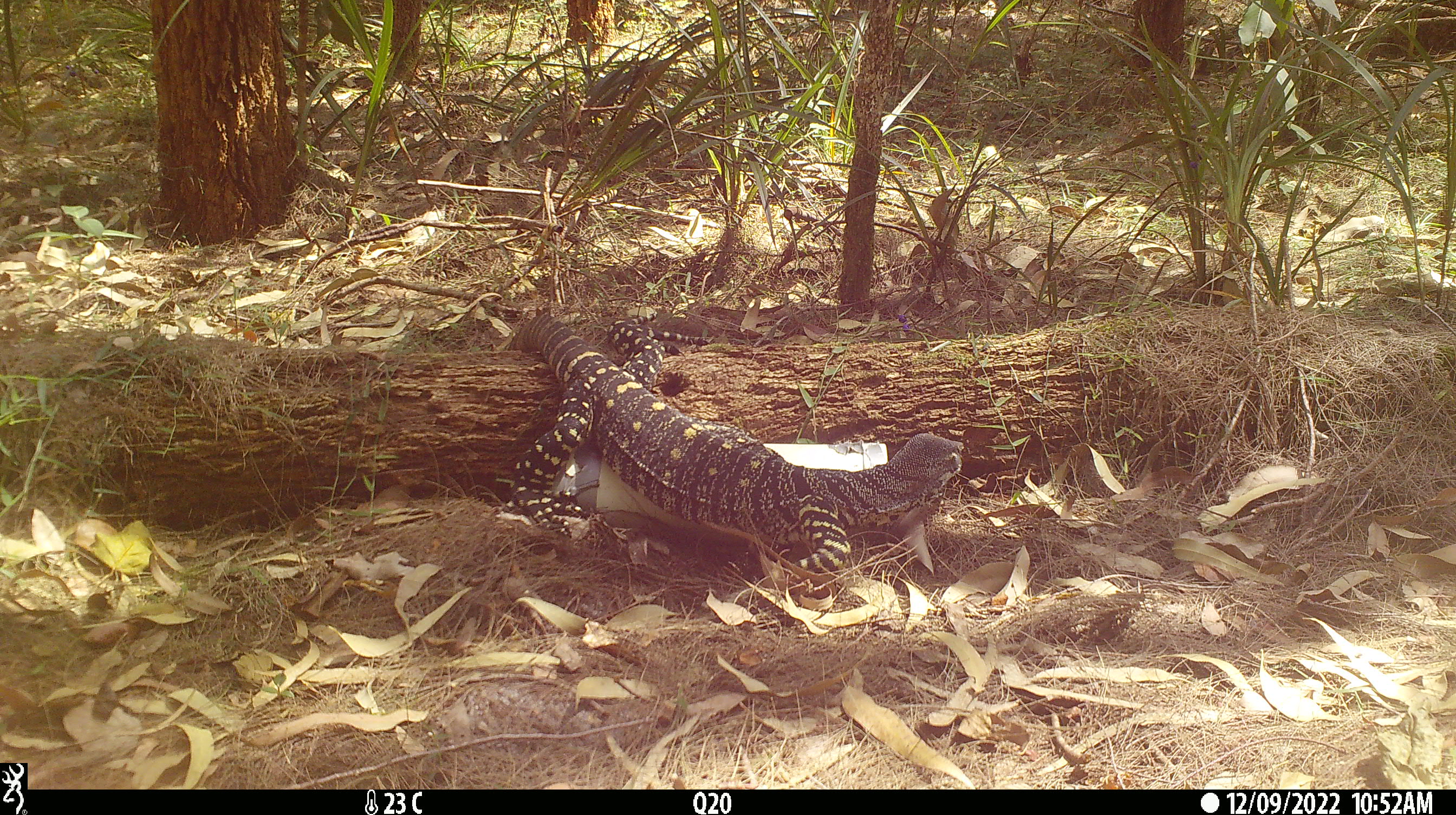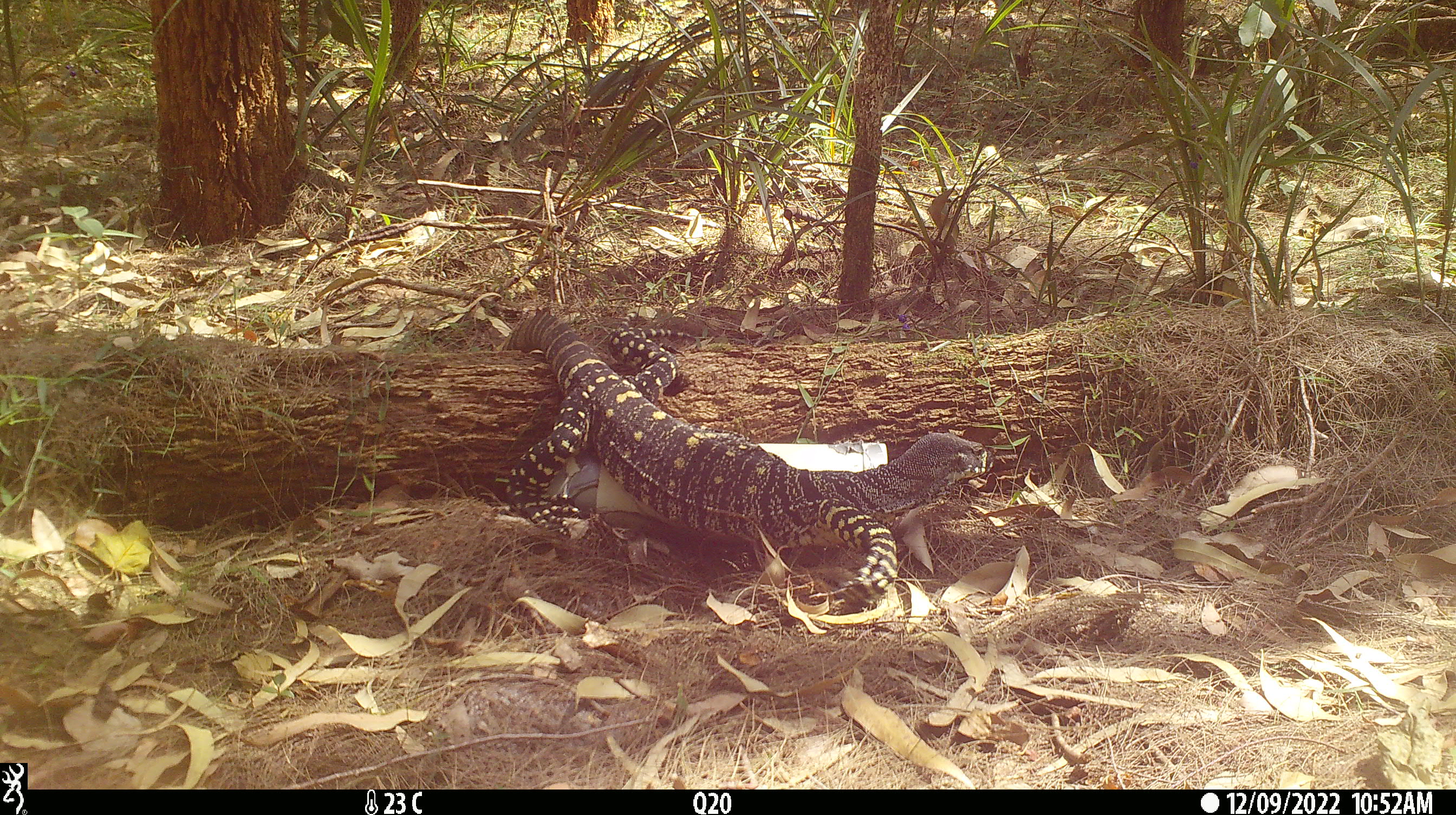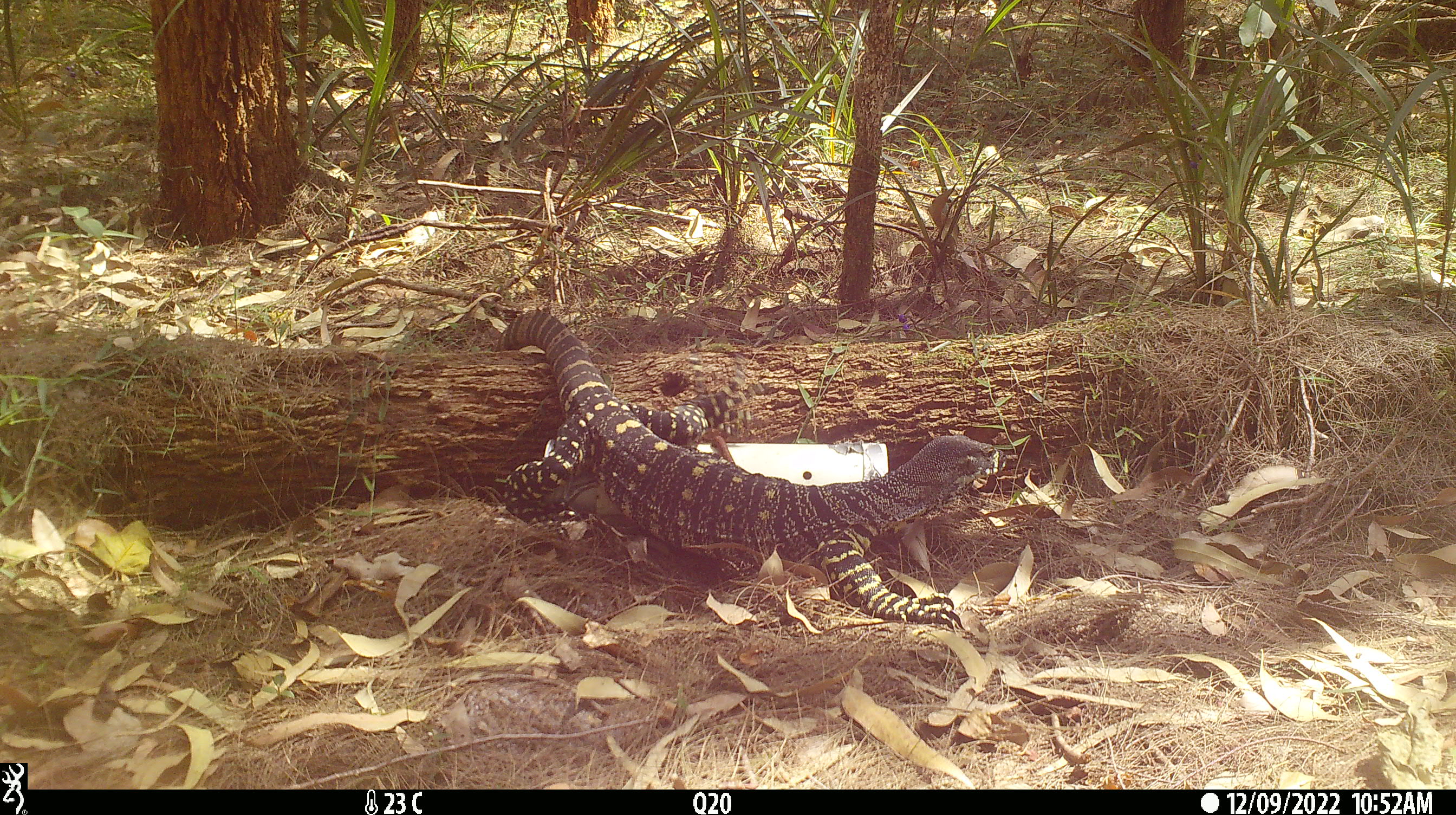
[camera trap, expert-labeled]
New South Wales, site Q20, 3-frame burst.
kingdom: Animalia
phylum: Chordata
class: Reptilia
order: Squamata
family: Varanidae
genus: Varanus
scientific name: Varanus varius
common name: lace monitor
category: goanna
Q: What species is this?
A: Goanna (lace monitor) (Varanus varius).